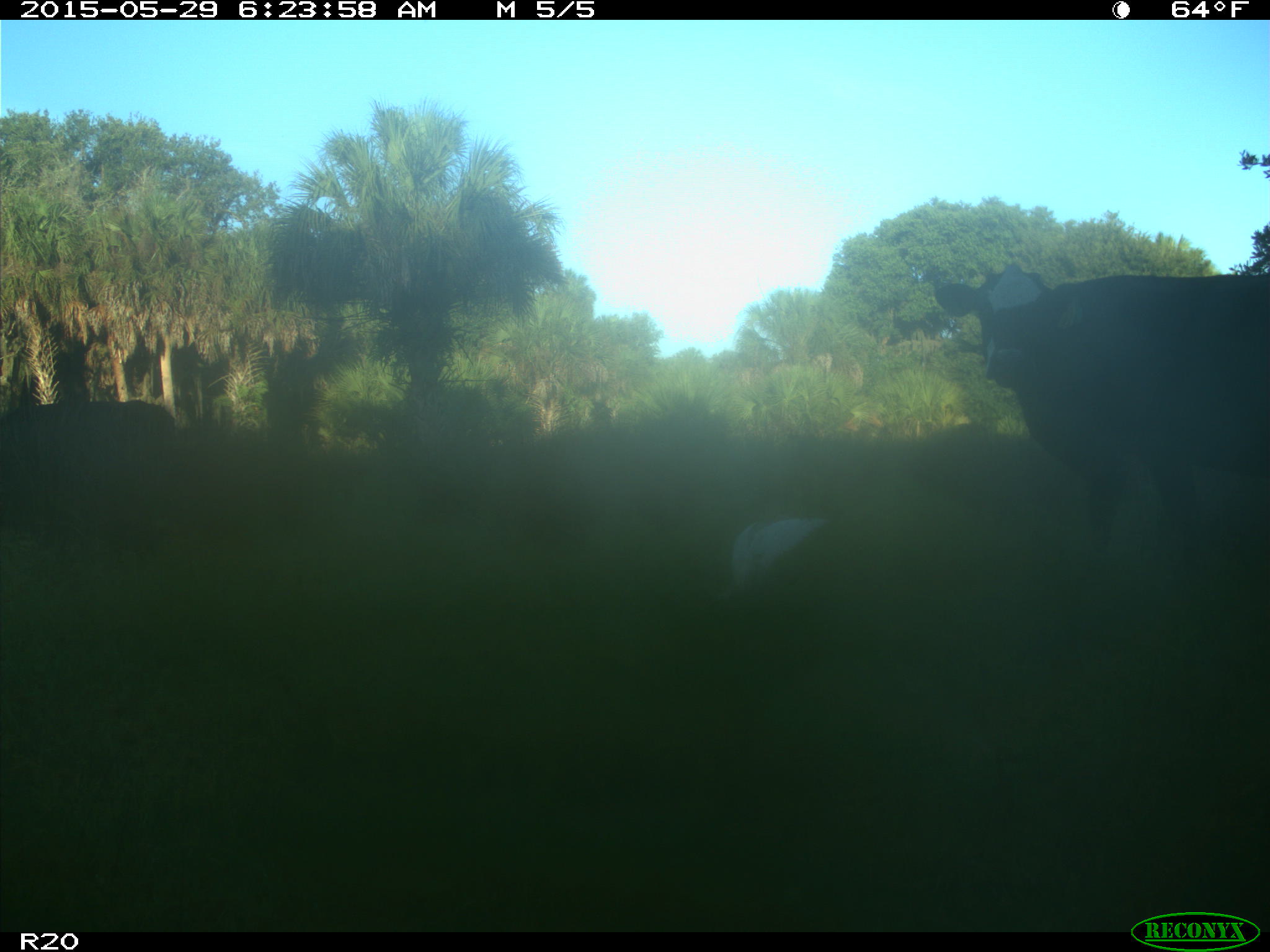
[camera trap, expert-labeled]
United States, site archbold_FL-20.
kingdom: Animalia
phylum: Chordata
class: Mammalia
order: Artiodactyla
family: Bovidae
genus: Bos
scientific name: Bos taurus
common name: domestic cow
Bos taurus (domestic cow).